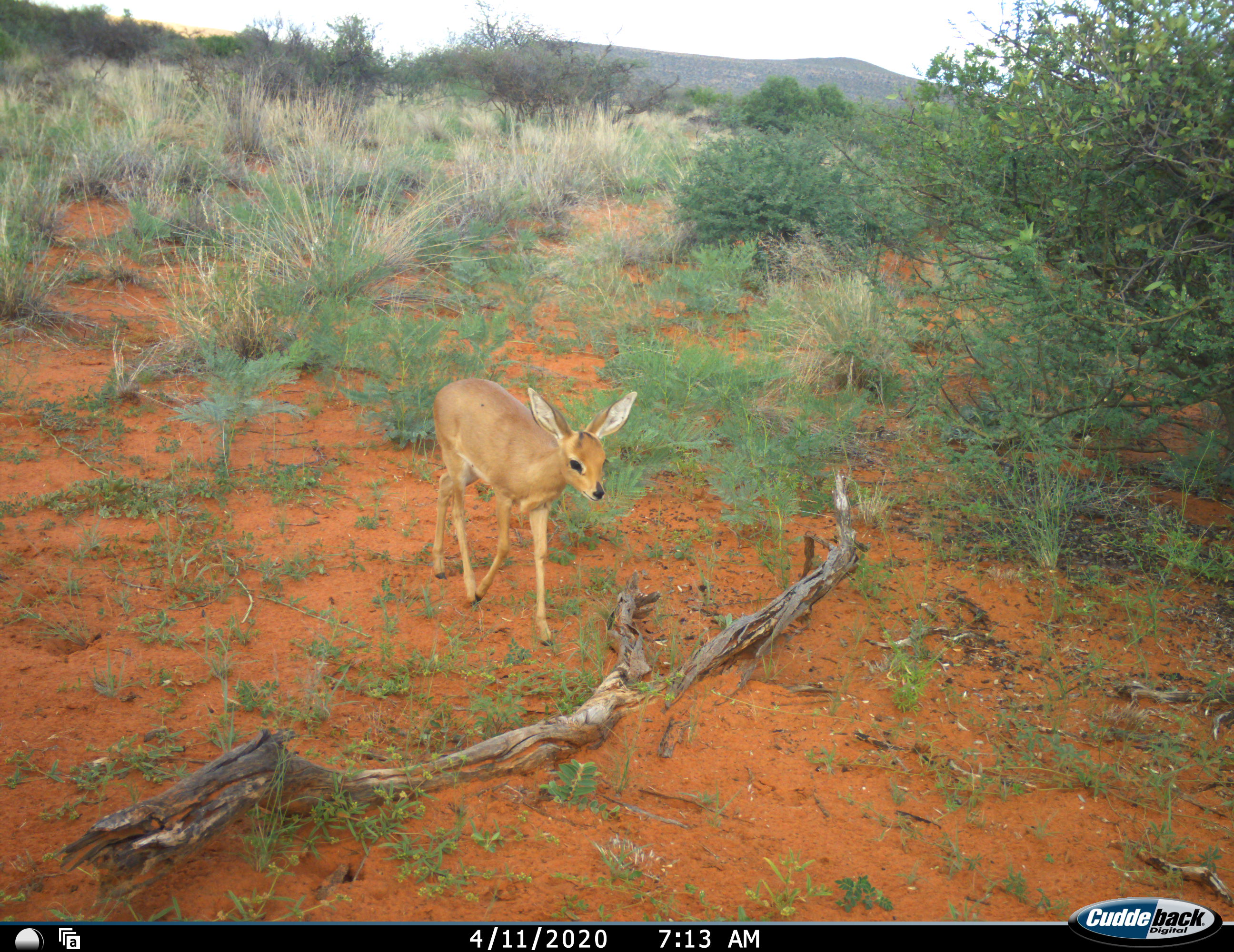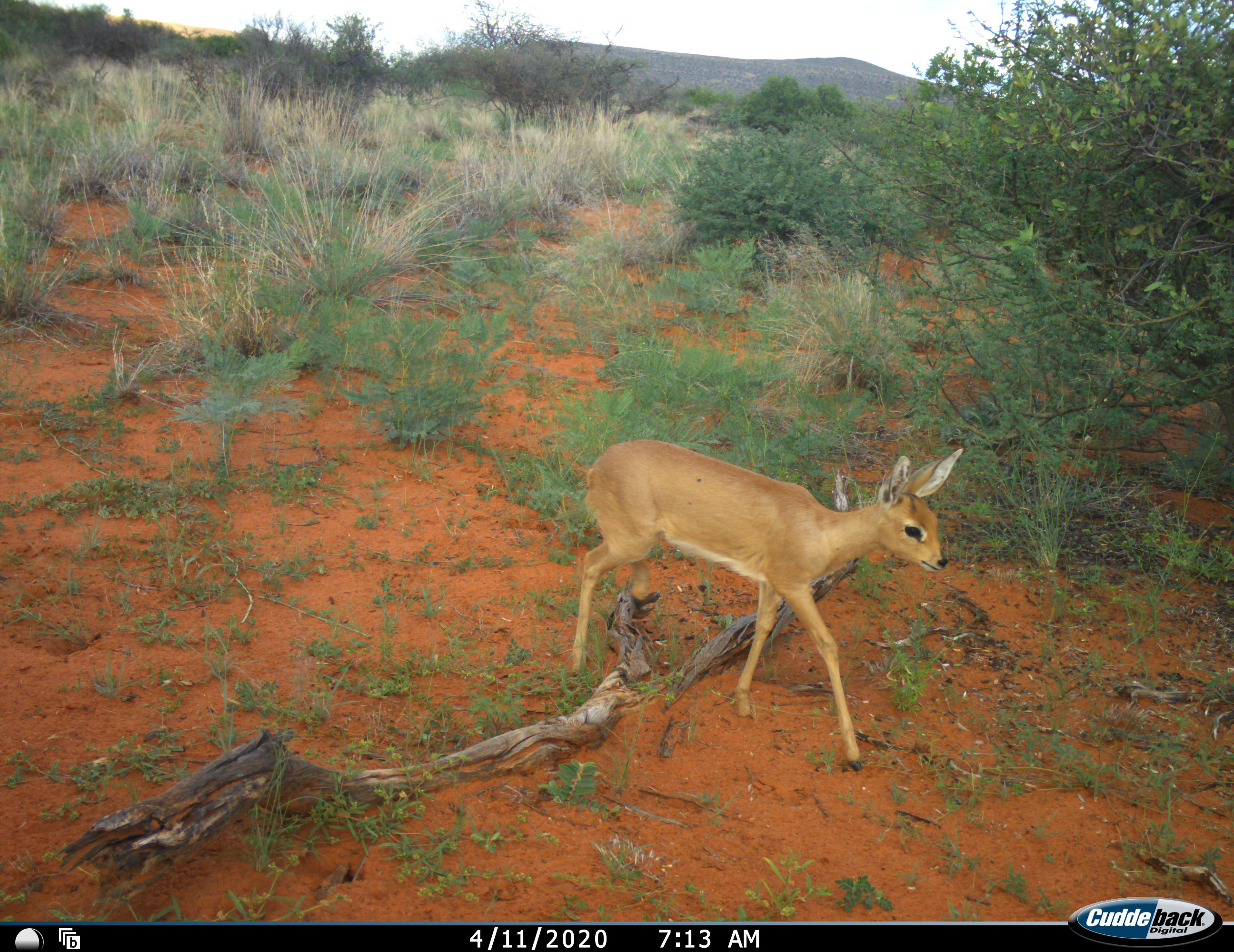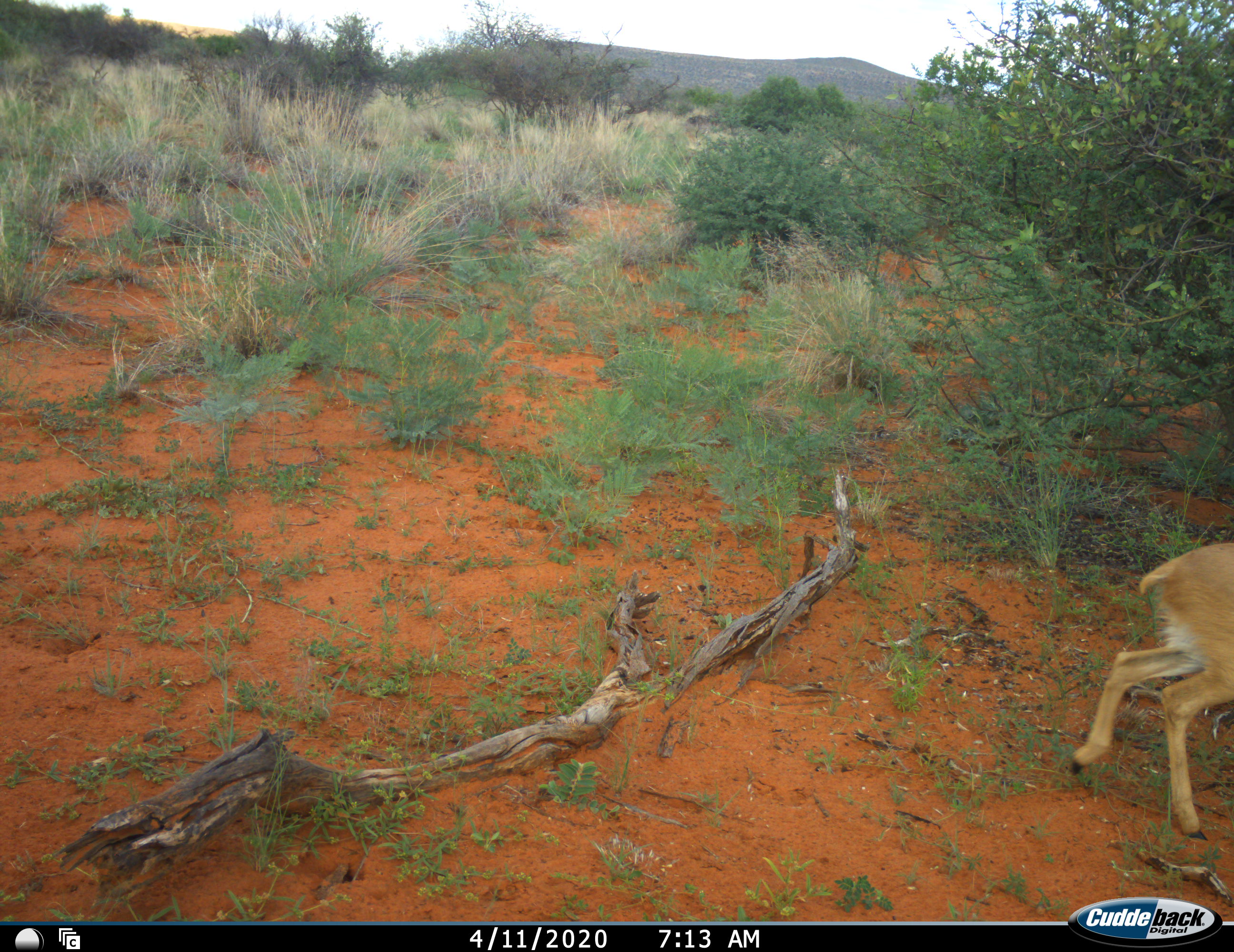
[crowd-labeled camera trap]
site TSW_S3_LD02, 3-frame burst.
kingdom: Animalia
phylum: Chordata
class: Mammalia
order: Artiodactyla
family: Bovidae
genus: Raphicerus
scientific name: Raphicerus campestris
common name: steenbok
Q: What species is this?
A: Steenbok (Raphicerus campestris).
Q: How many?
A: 1.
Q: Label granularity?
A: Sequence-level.